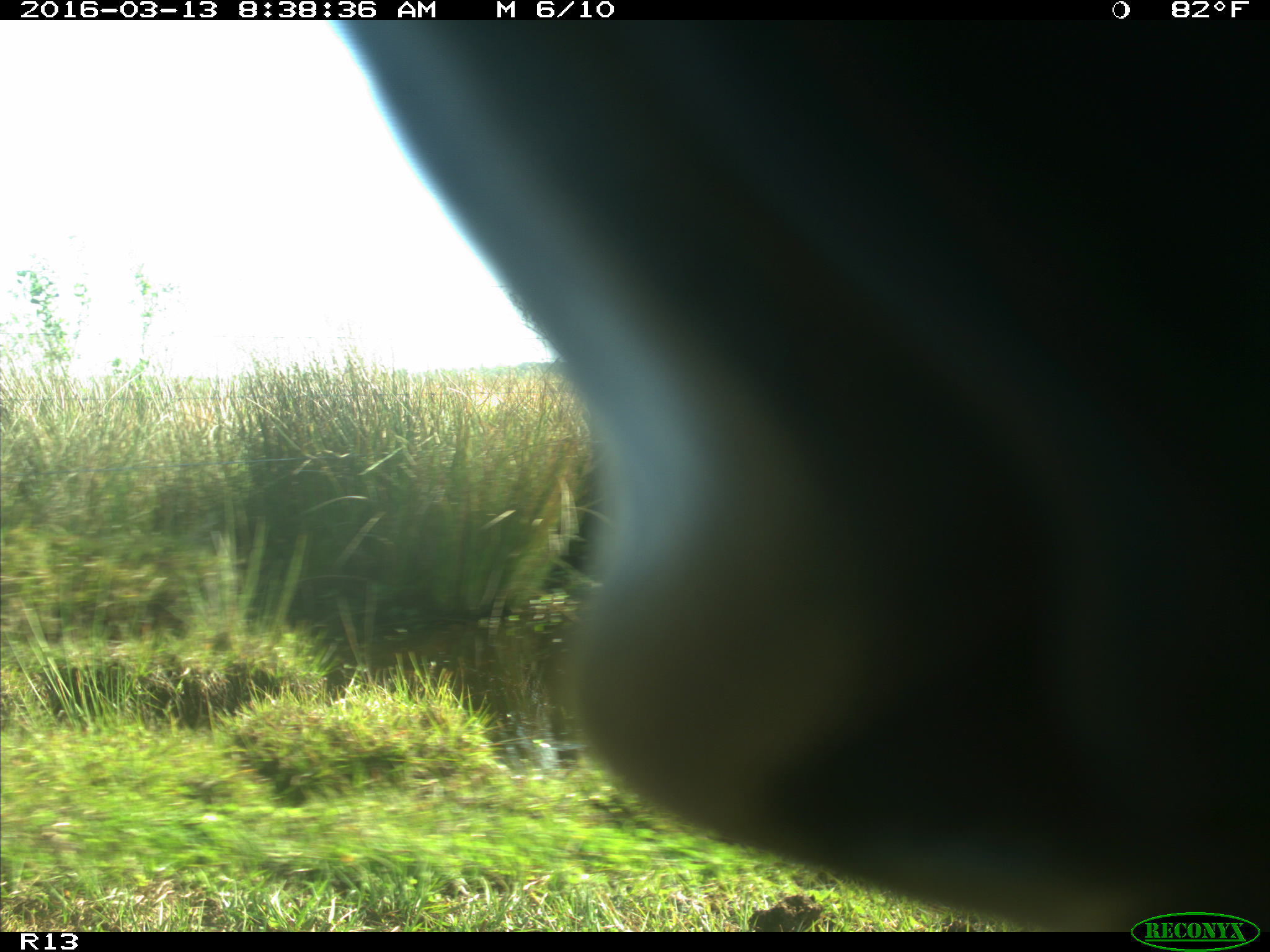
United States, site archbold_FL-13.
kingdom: Animalia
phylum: Chordata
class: Mammalia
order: Artiodactyla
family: Bovidae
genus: Bos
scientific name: Bos taurus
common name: domestic cow